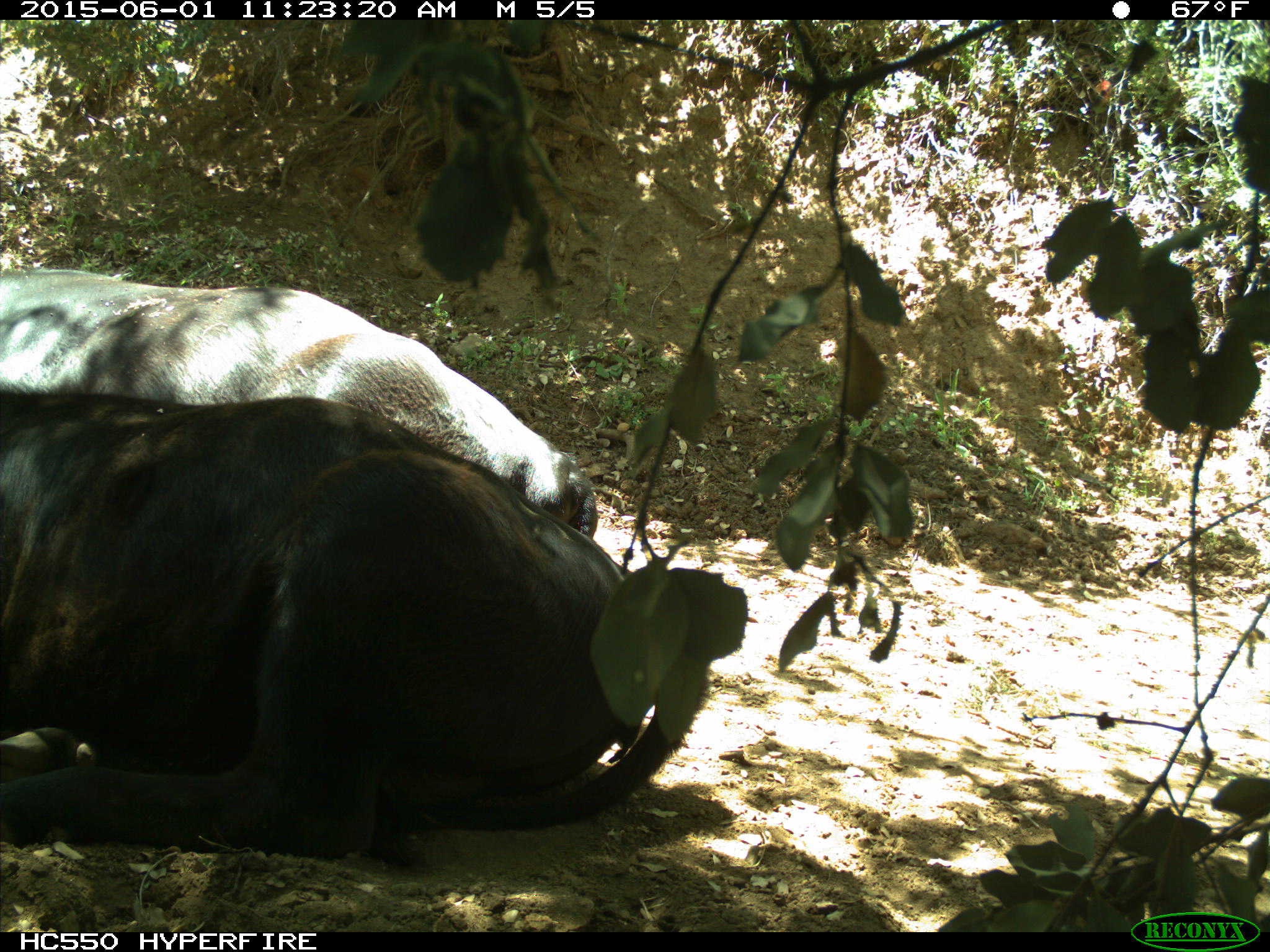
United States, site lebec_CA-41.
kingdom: Animalia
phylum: Chordata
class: Mammalia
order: Artiodactyla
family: Bovidae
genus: Bos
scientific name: Bos taurus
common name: domestic cow